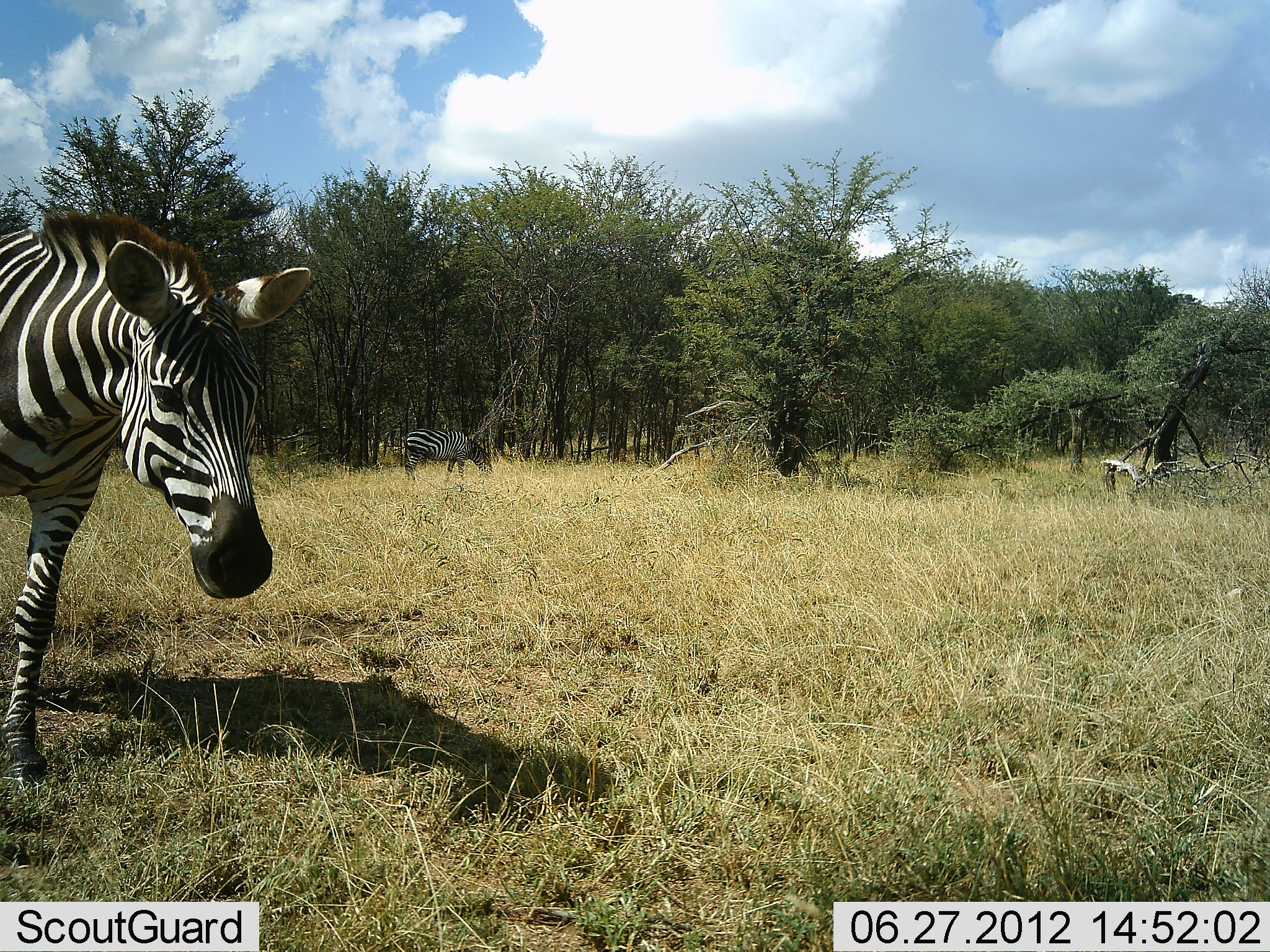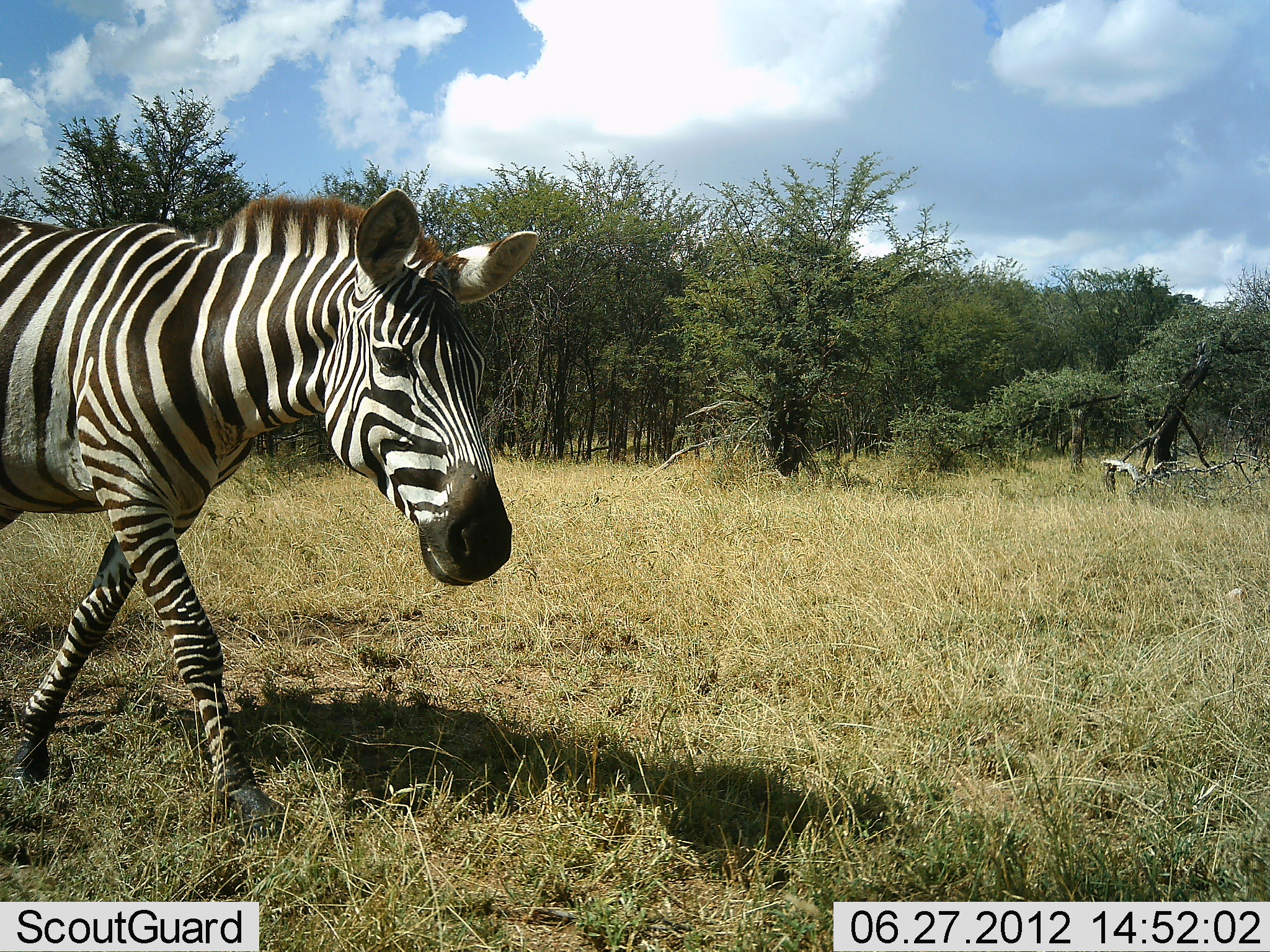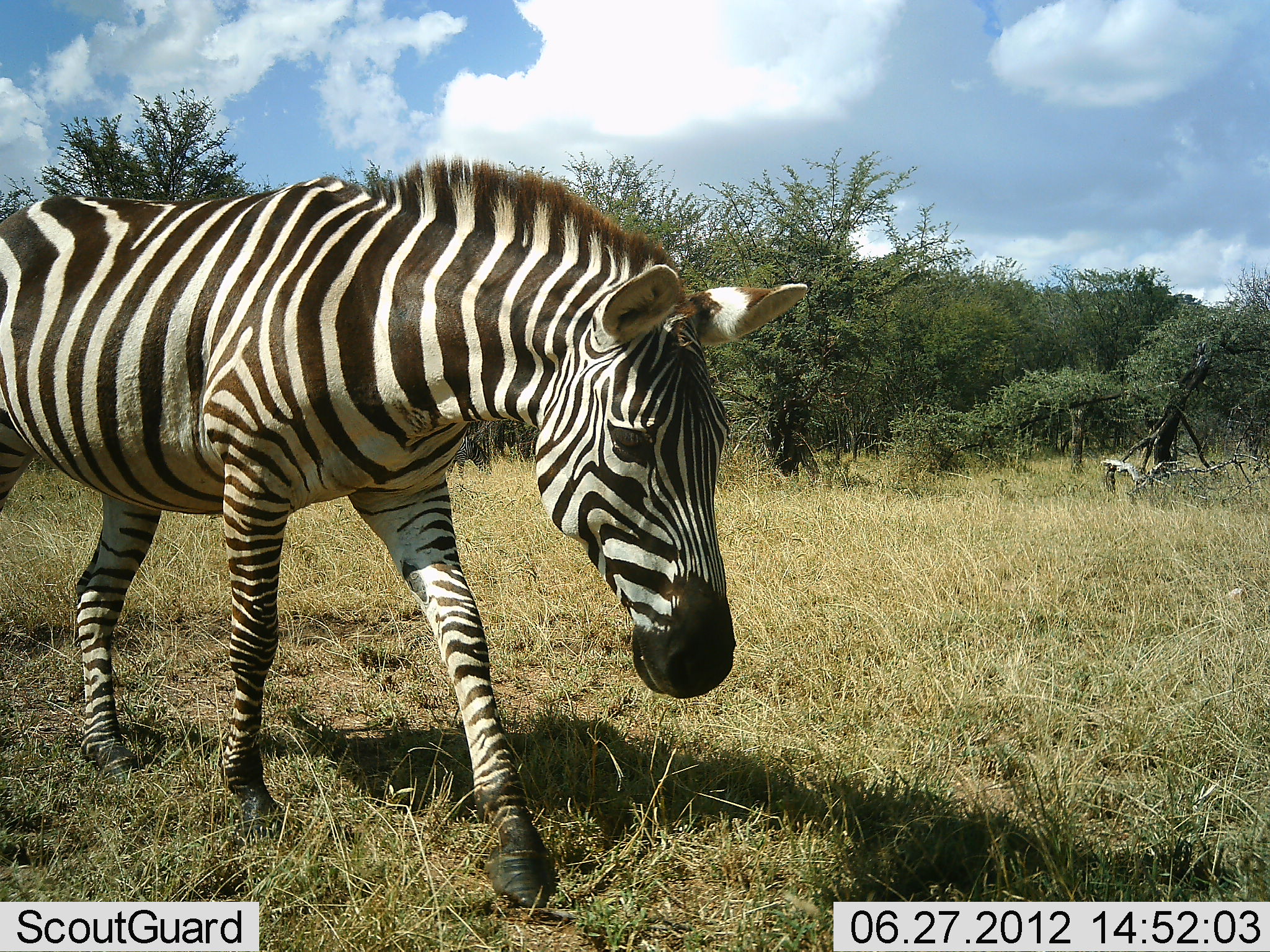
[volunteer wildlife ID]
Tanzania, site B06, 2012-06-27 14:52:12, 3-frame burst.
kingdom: Animalia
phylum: Chordata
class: Mammalia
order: Perissodactyla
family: Equidae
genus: Equus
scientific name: Equus quagga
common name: plains zebra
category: zebra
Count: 2.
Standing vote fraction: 50%.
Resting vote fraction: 0%.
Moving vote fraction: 100%.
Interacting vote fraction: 0%.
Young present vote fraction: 0%.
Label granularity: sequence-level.